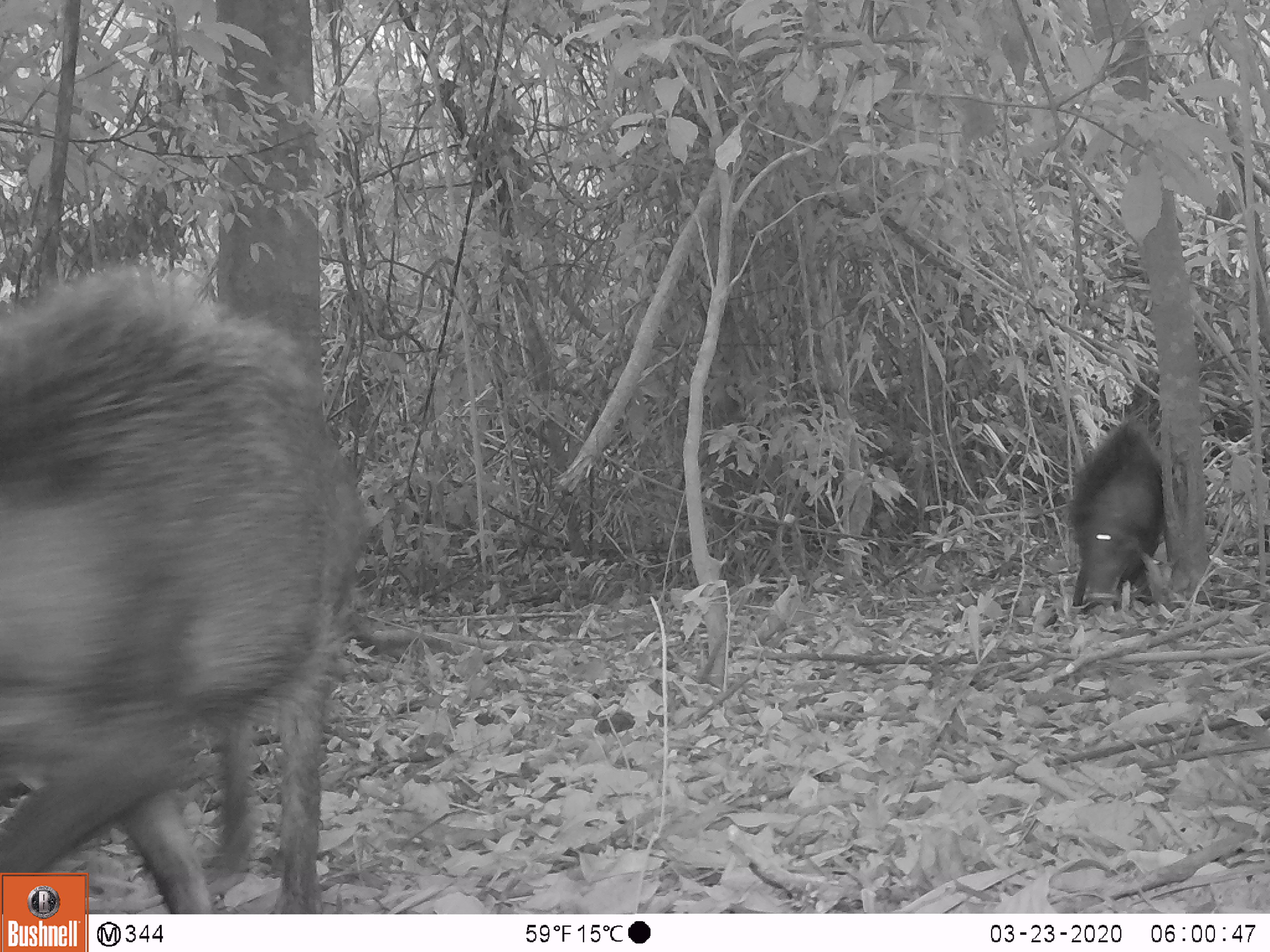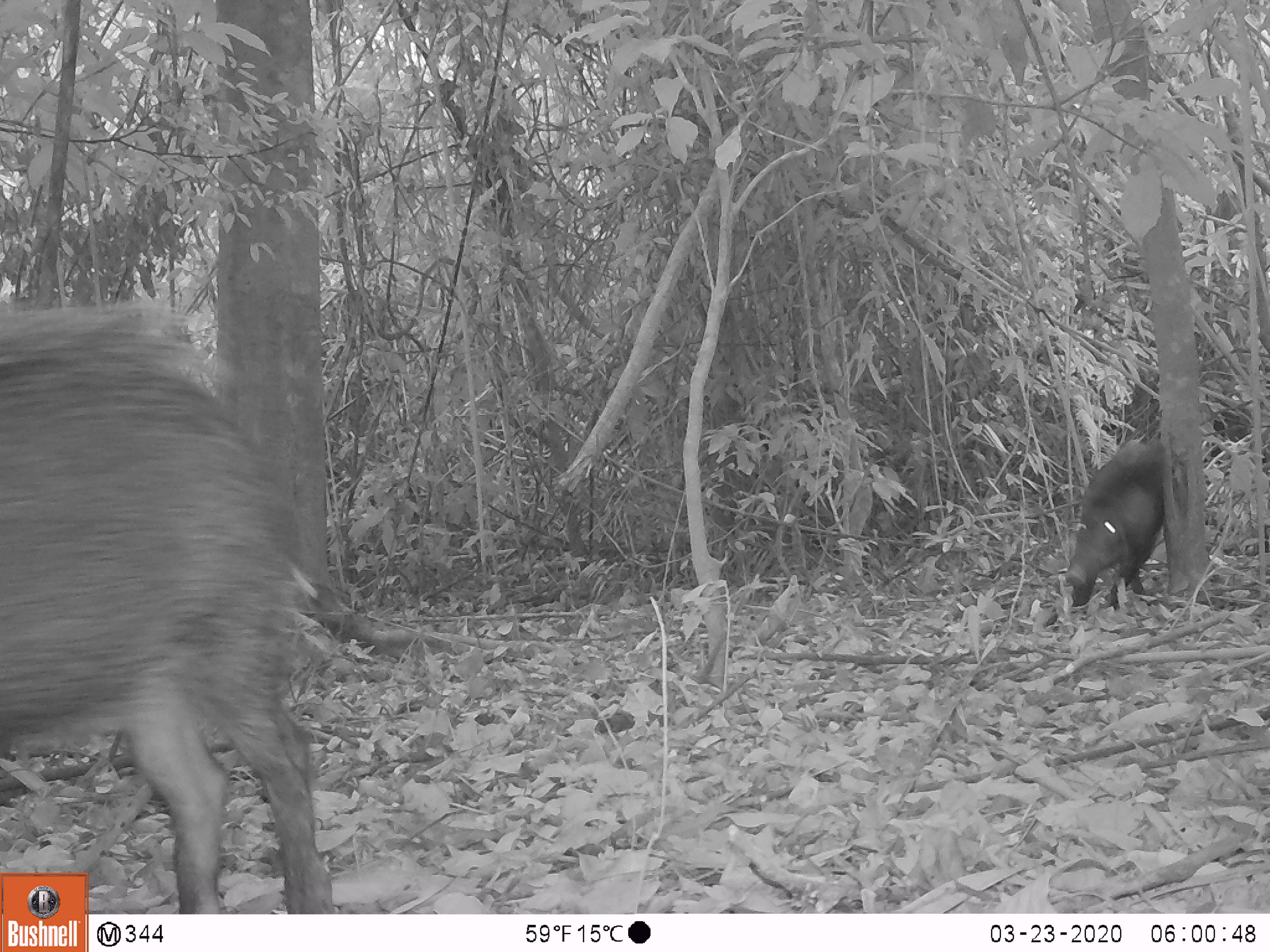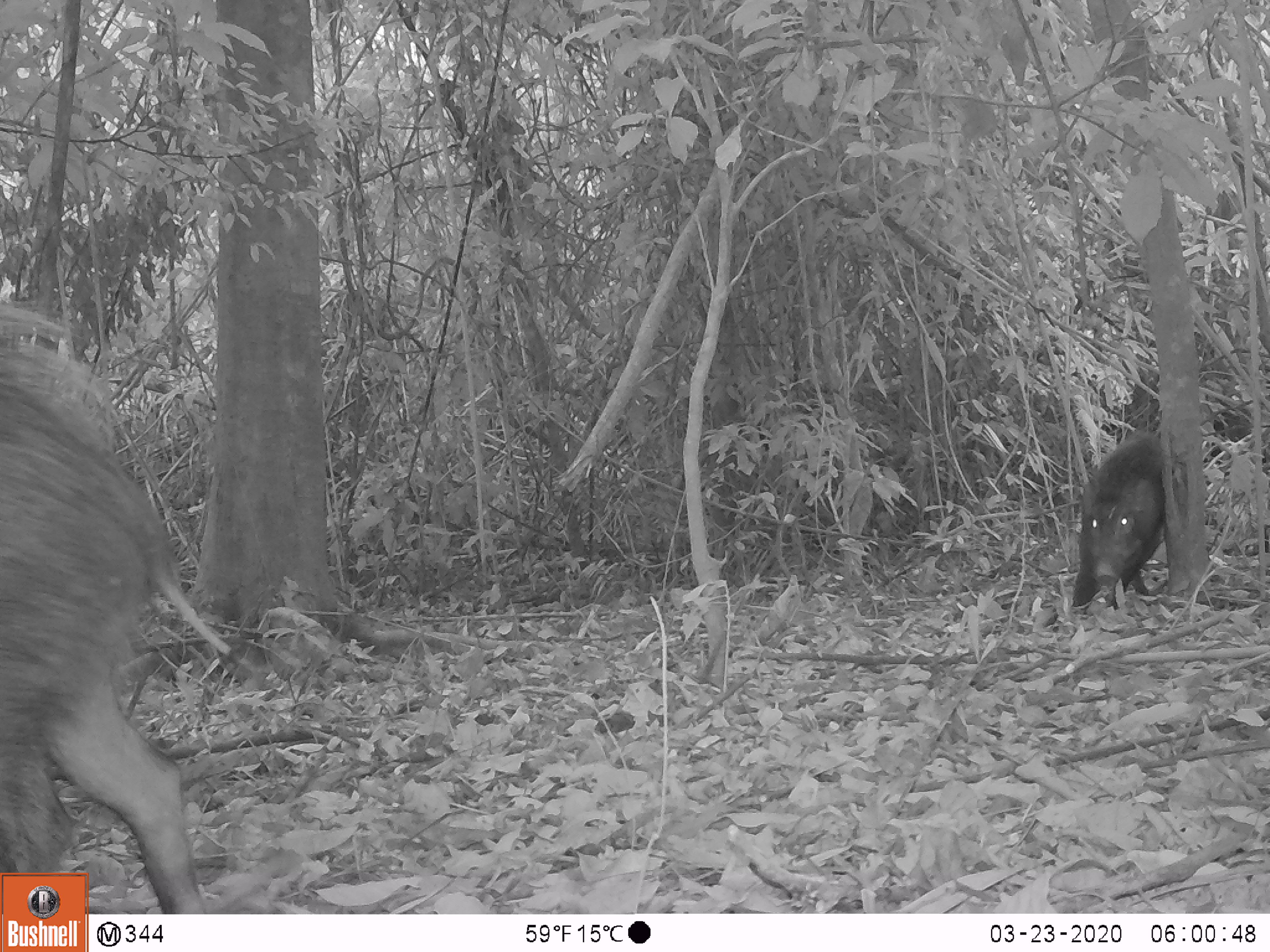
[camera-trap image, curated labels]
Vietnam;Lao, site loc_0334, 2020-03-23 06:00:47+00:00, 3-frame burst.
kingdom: Animalia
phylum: Chordata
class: Mammalia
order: Artiodactyla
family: Suidae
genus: Sus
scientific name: Sus scrofa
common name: eurasian wild pig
Eurasian wild pig (Sus scrofa). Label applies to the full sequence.